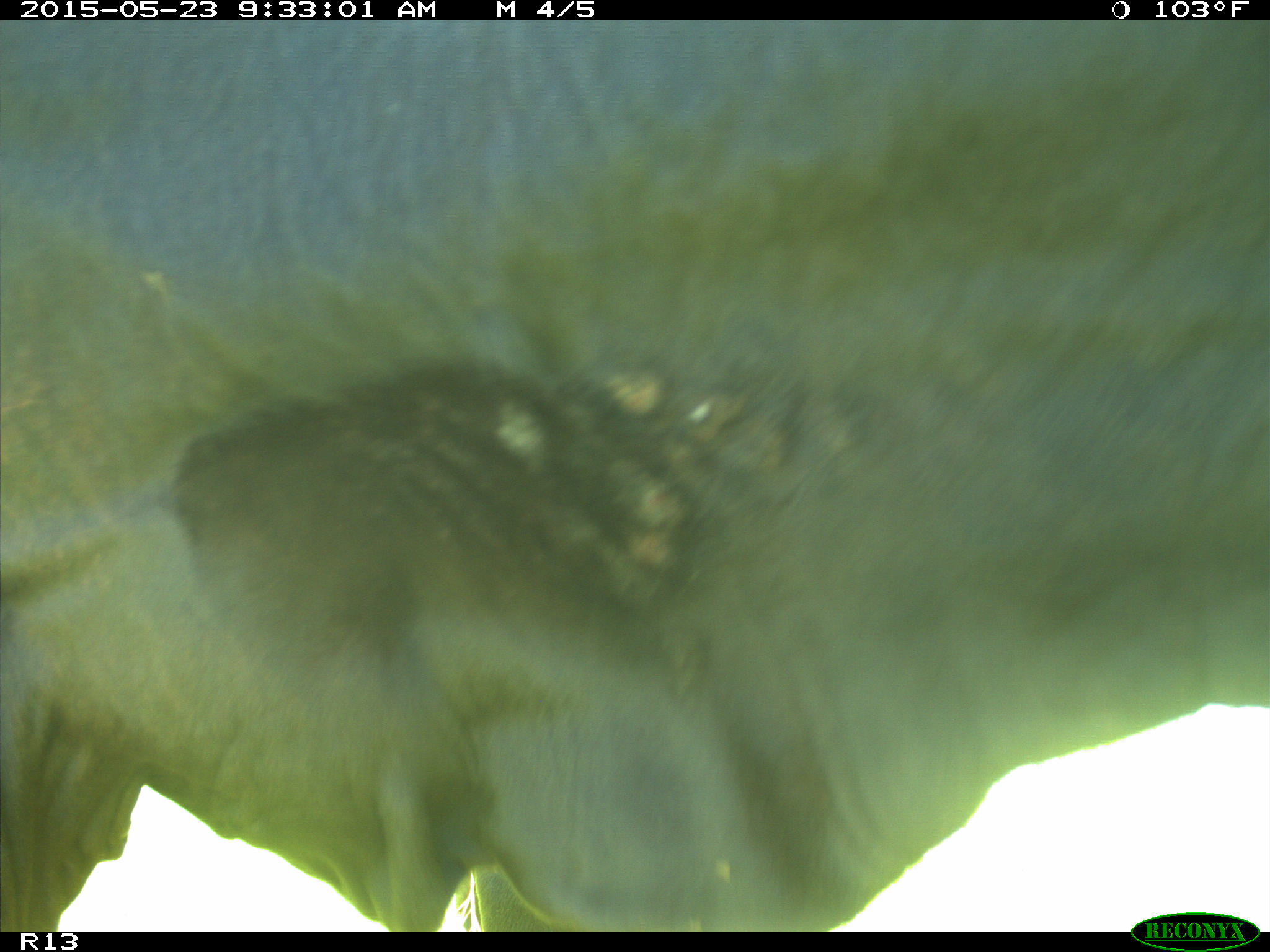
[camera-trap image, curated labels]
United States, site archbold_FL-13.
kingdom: Animalia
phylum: Chordata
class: Mammalia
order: Artiodactyla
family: Bovidae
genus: Bos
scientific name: Bos taurus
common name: domestic cow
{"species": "Bos taurus (domestic cow)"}